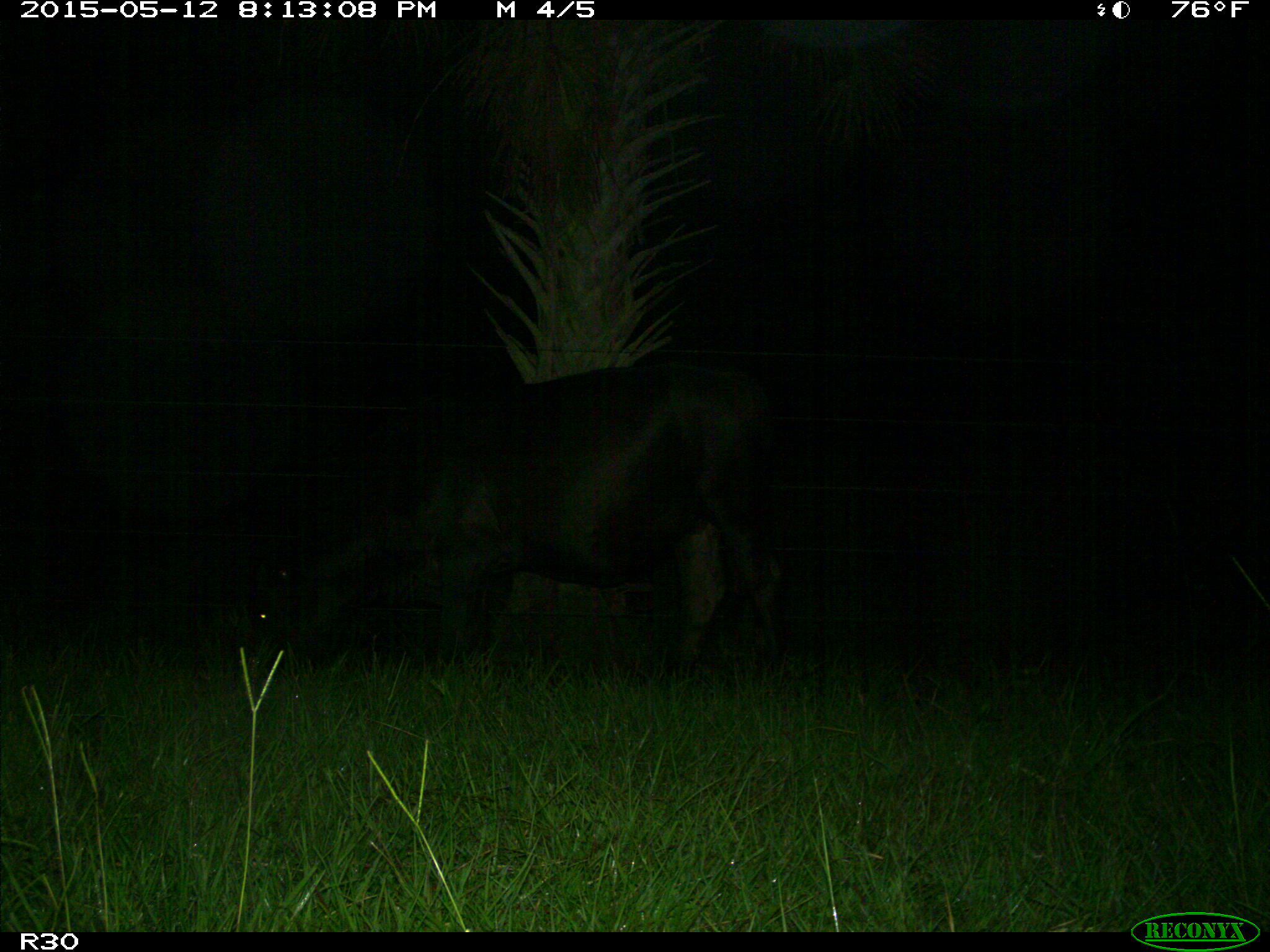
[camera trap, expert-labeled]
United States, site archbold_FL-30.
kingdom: Animalia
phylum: Chordata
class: Mammalia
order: Artiodactyla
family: Bovidae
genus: Bos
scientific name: Bos taurus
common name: domestic cow